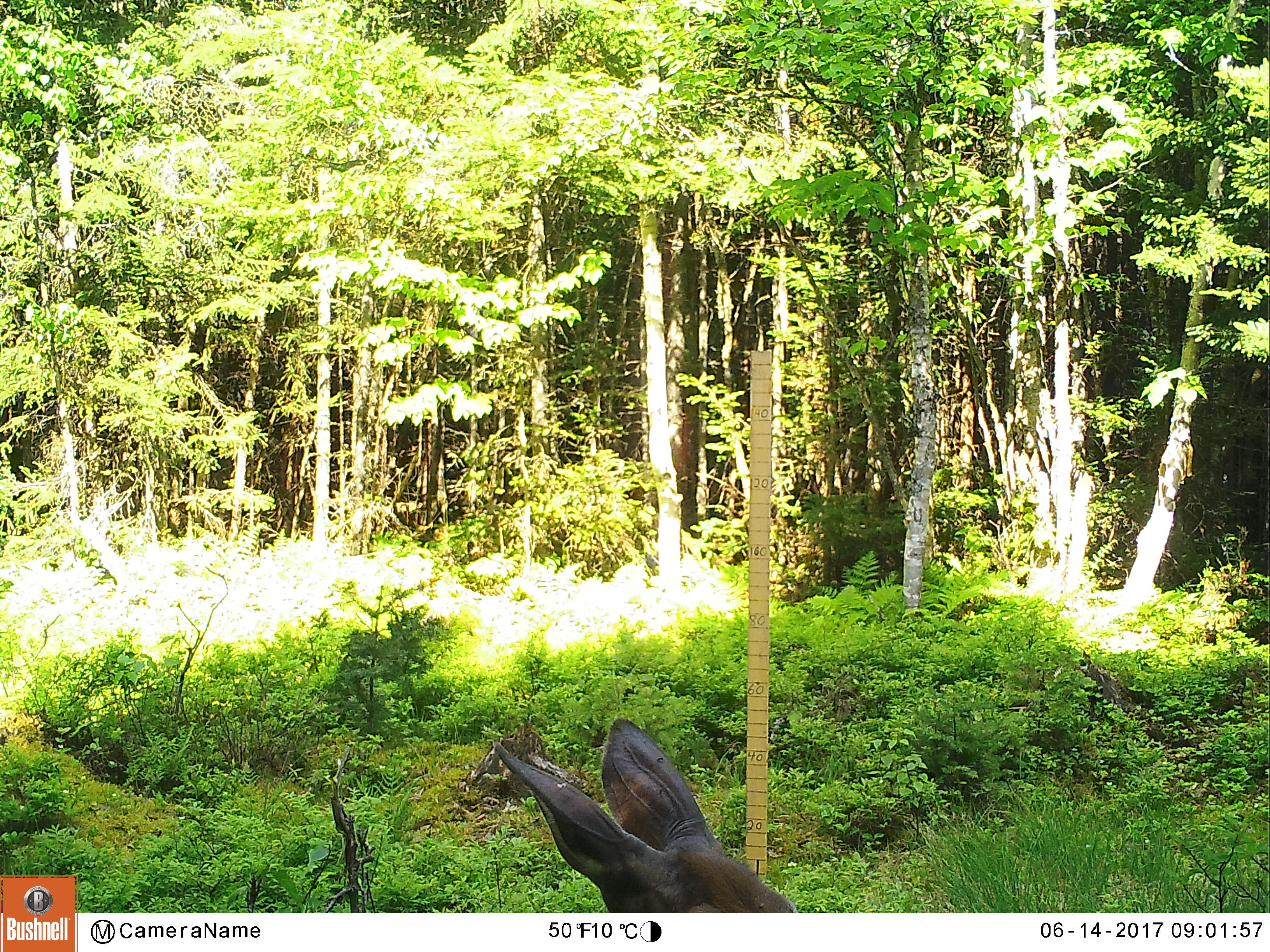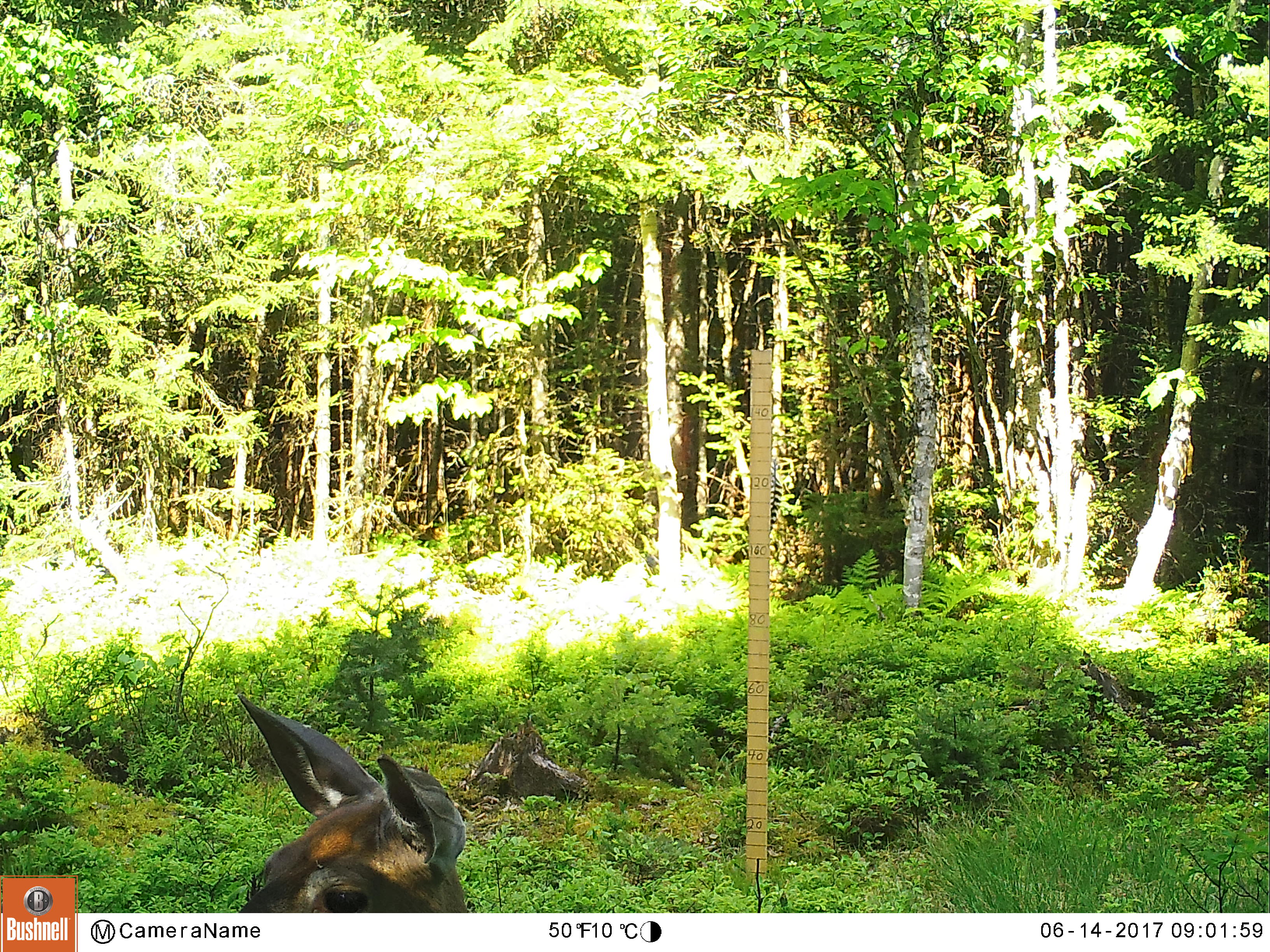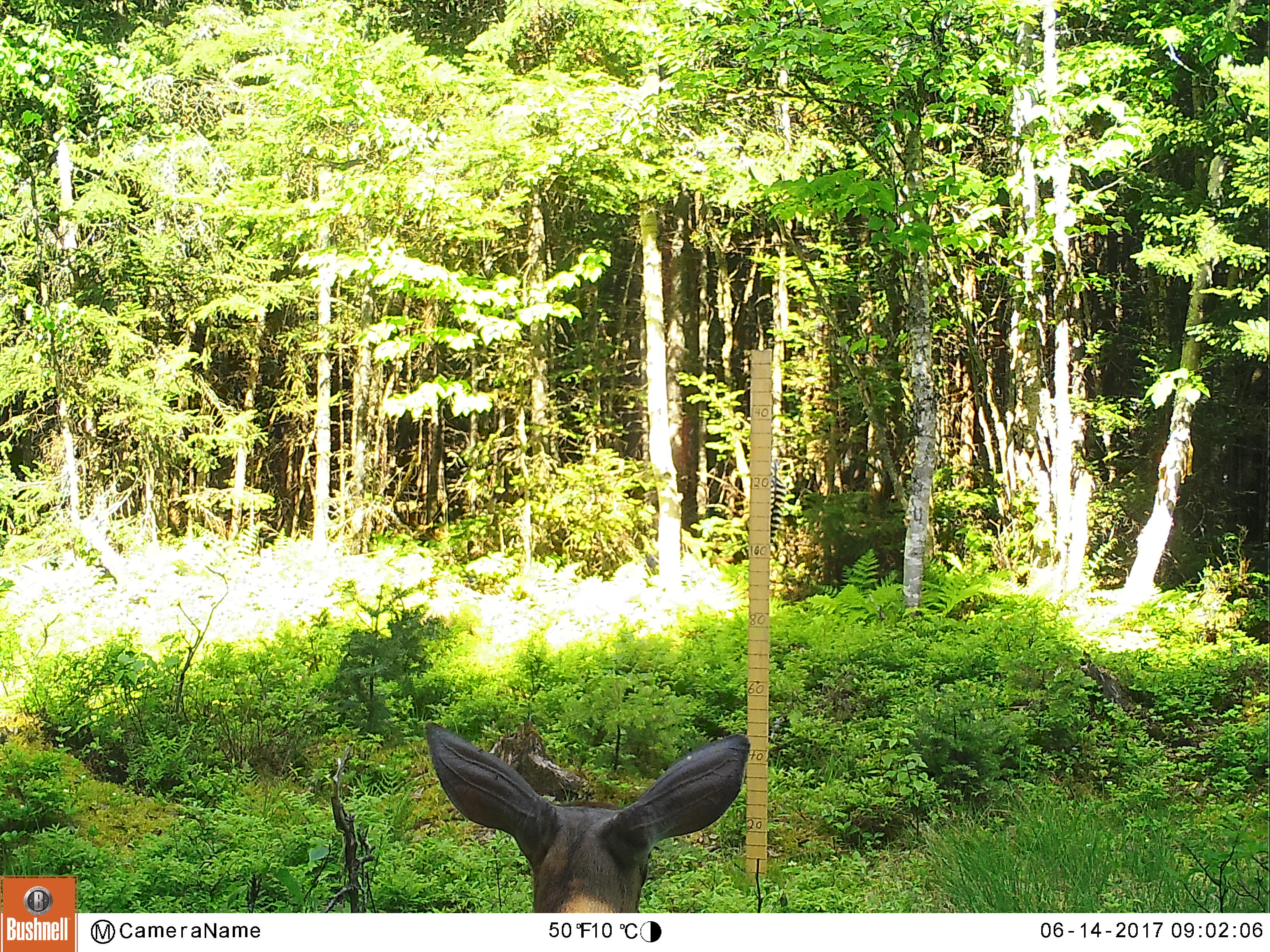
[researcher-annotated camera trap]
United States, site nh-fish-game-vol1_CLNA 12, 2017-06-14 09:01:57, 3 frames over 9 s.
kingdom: Animalia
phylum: Chordata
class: Mammalia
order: Artiodactyla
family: Cervidae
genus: Odocoileus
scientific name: Odocoileus virginianus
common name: white-tailed deer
White-tailed deer (Odocoileus virginianus).